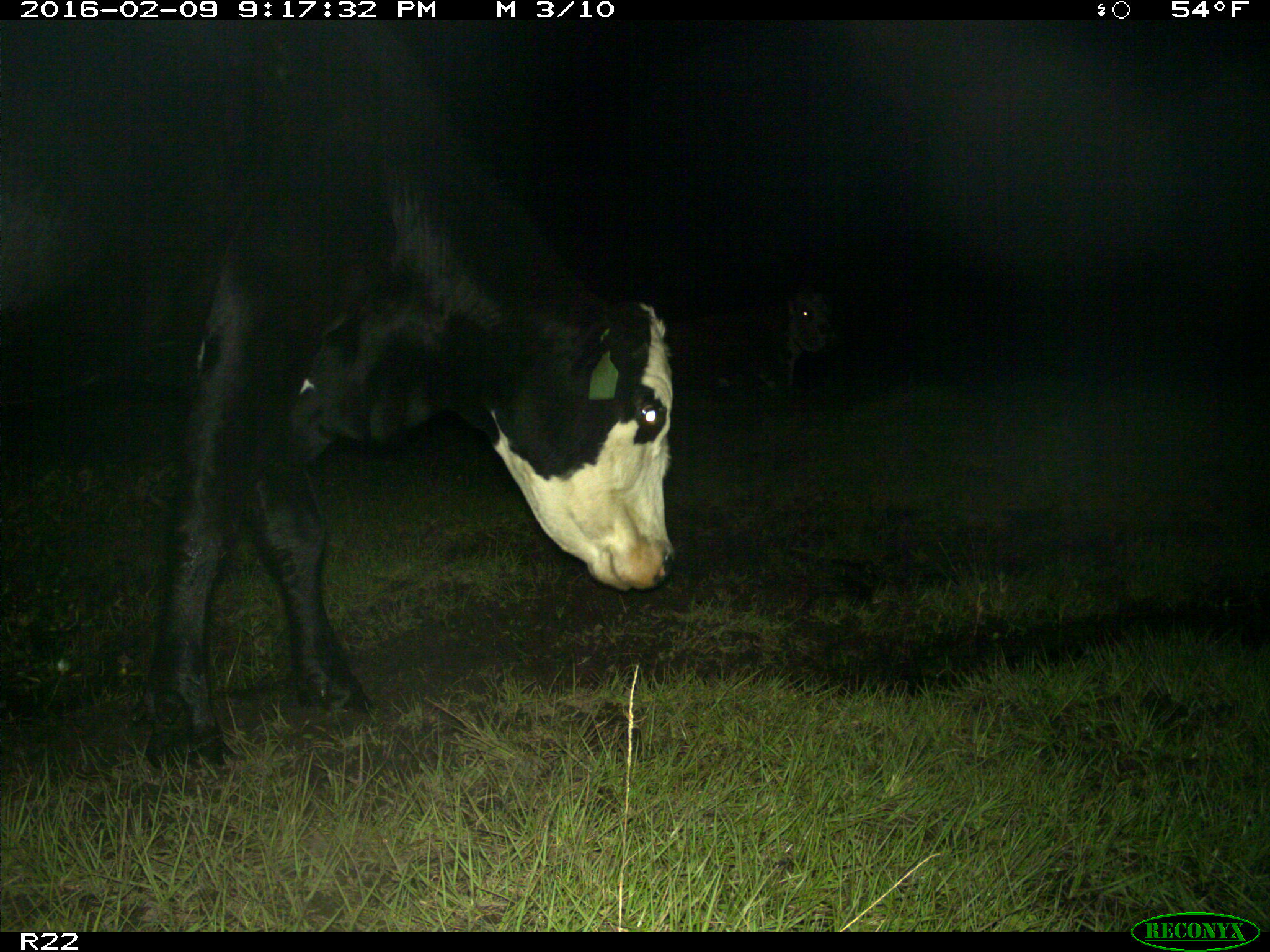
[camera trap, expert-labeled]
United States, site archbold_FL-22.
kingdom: Animalia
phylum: Chordata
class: Mammalia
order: Artiodactyla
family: Bovidae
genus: Bos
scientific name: Bos taurus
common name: domestic cow